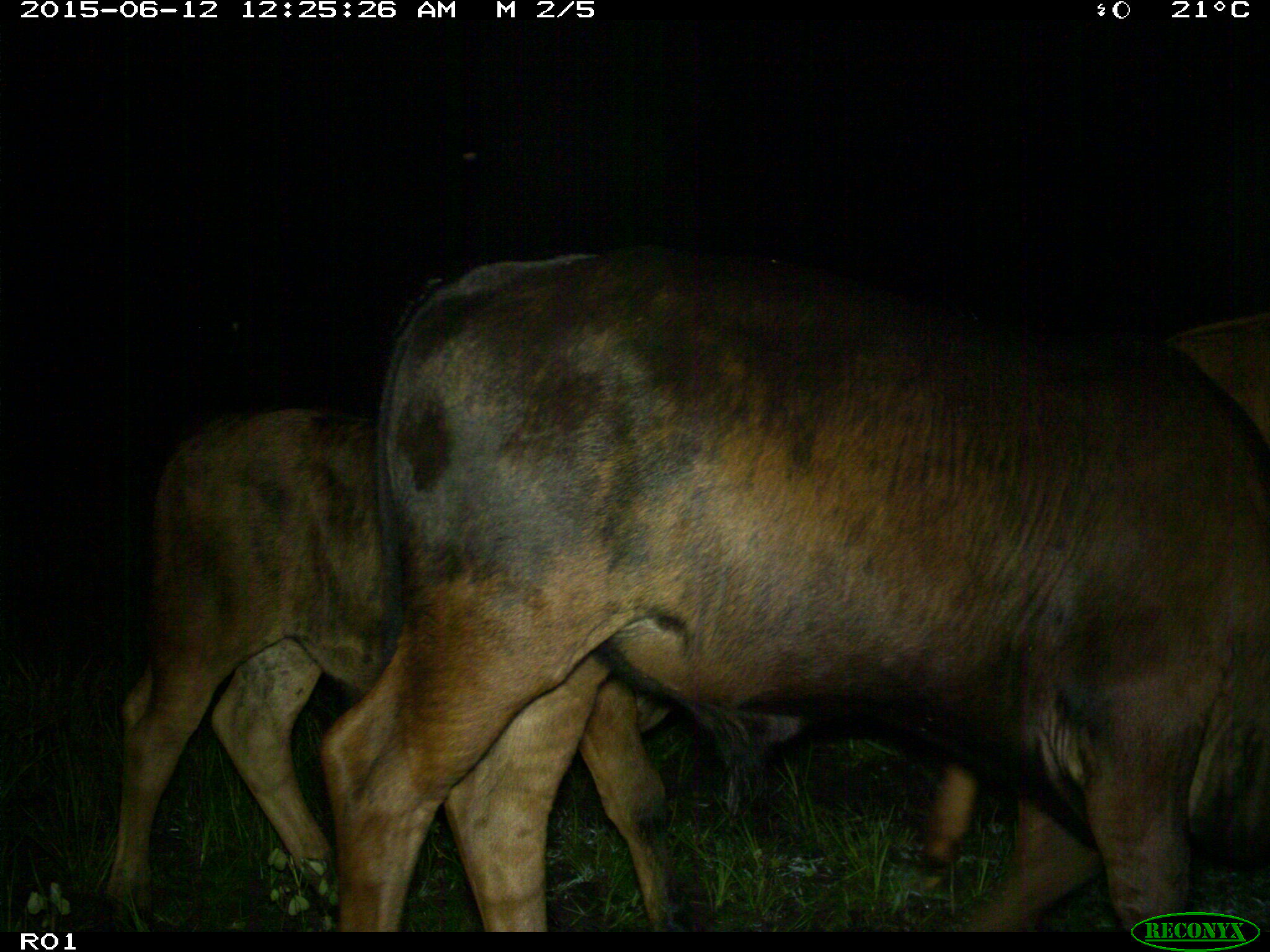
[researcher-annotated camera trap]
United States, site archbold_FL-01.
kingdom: Animalia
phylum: Chordata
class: Mammalia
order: Artiodactyla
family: Bovidae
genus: Bos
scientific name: Bos taurus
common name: domestic cow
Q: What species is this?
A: Bos taurus (domestic cow).